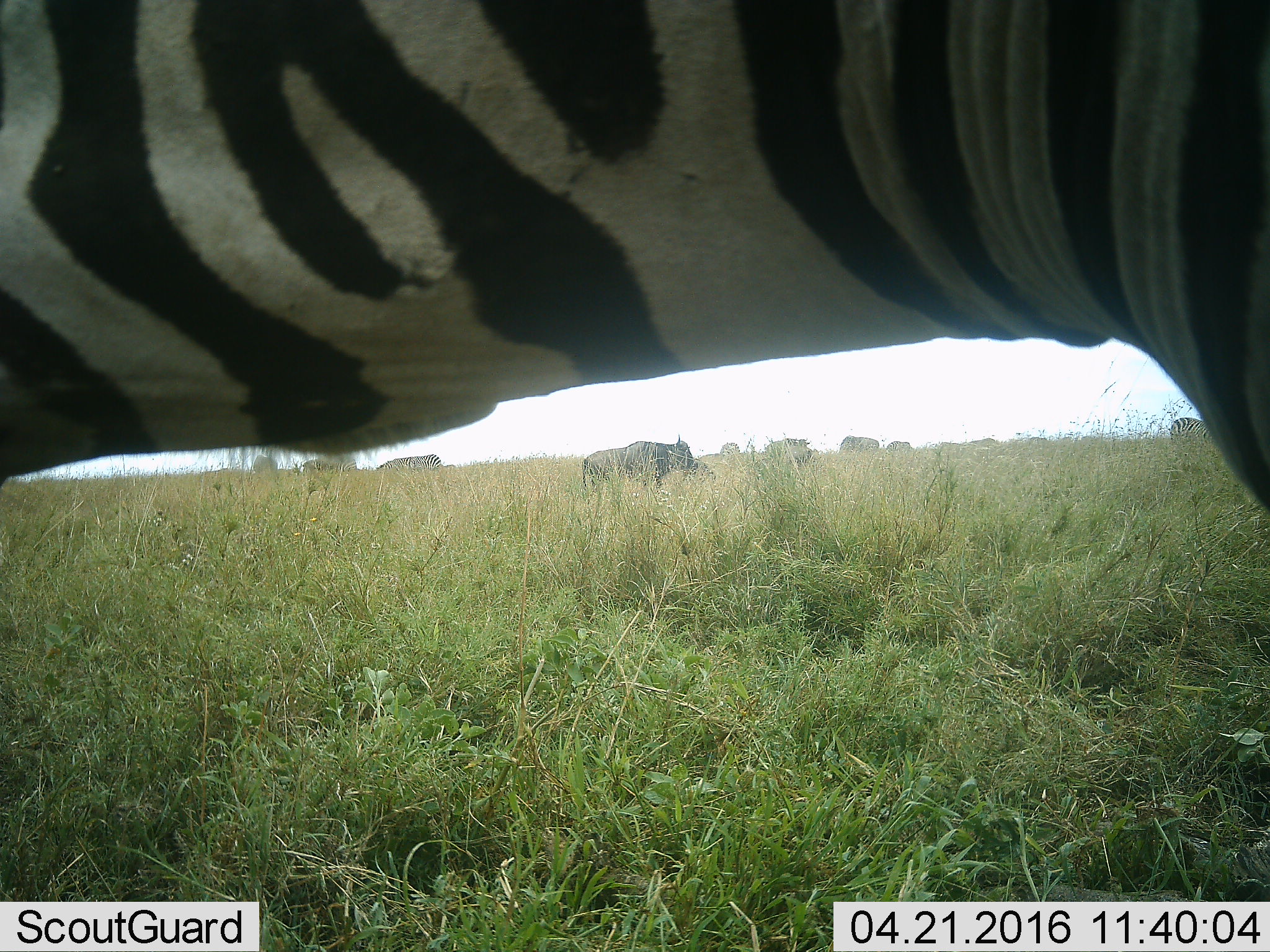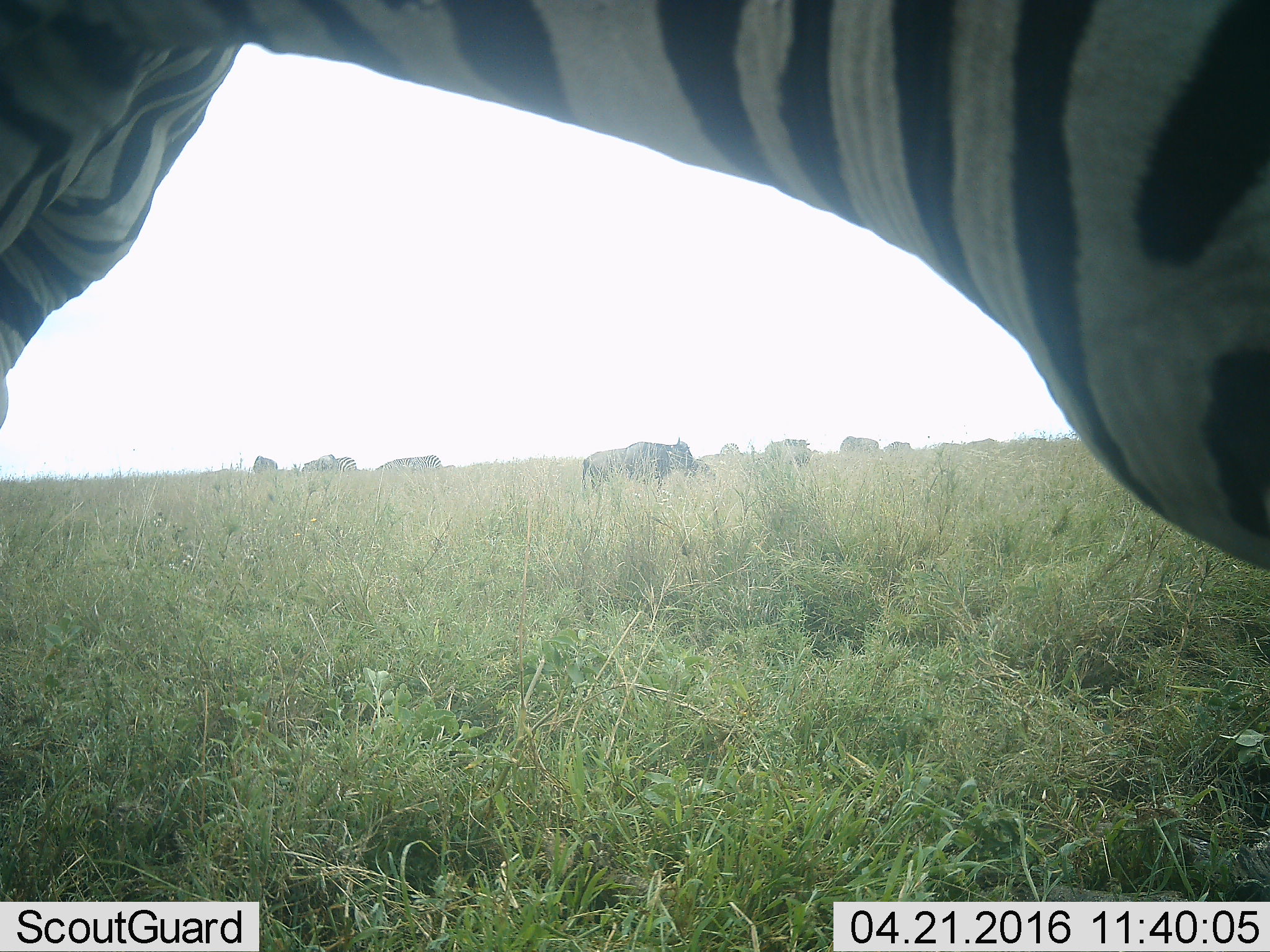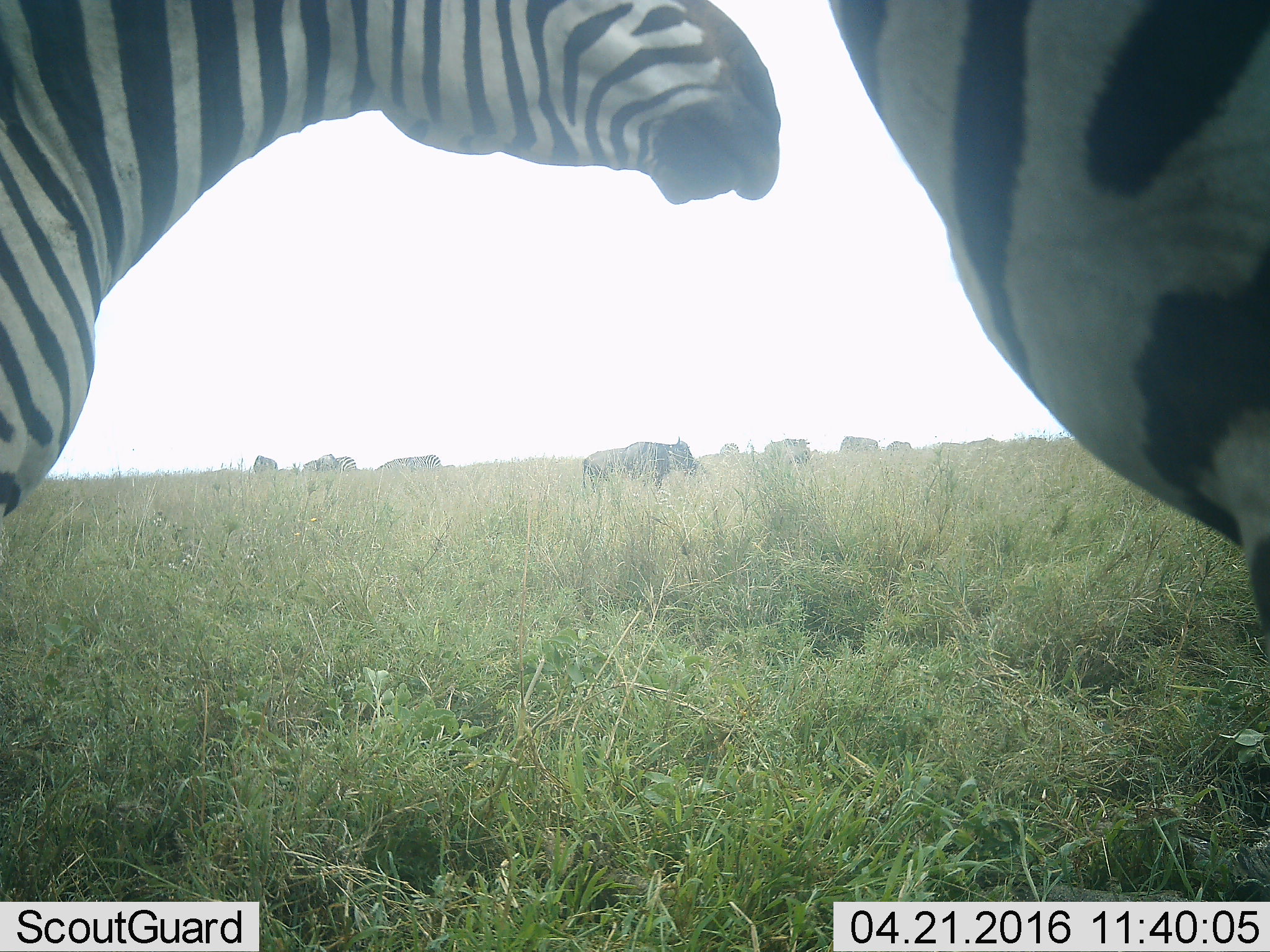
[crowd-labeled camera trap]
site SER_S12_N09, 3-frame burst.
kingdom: Animalia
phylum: Chordata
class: Mammalia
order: Artiodactyla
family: Bovidae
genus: Connochaetes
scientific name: Connochaetes taurinus taurinus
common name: blue wildebeest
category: wildebeestblue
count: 6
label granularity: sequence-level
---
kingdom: Animalia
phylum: Chordata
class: Mammalia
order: Perissodactyla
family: Equidae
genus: Equus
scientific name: Equus quagga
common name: plains zebra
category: zebraplains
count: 5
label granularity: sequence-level